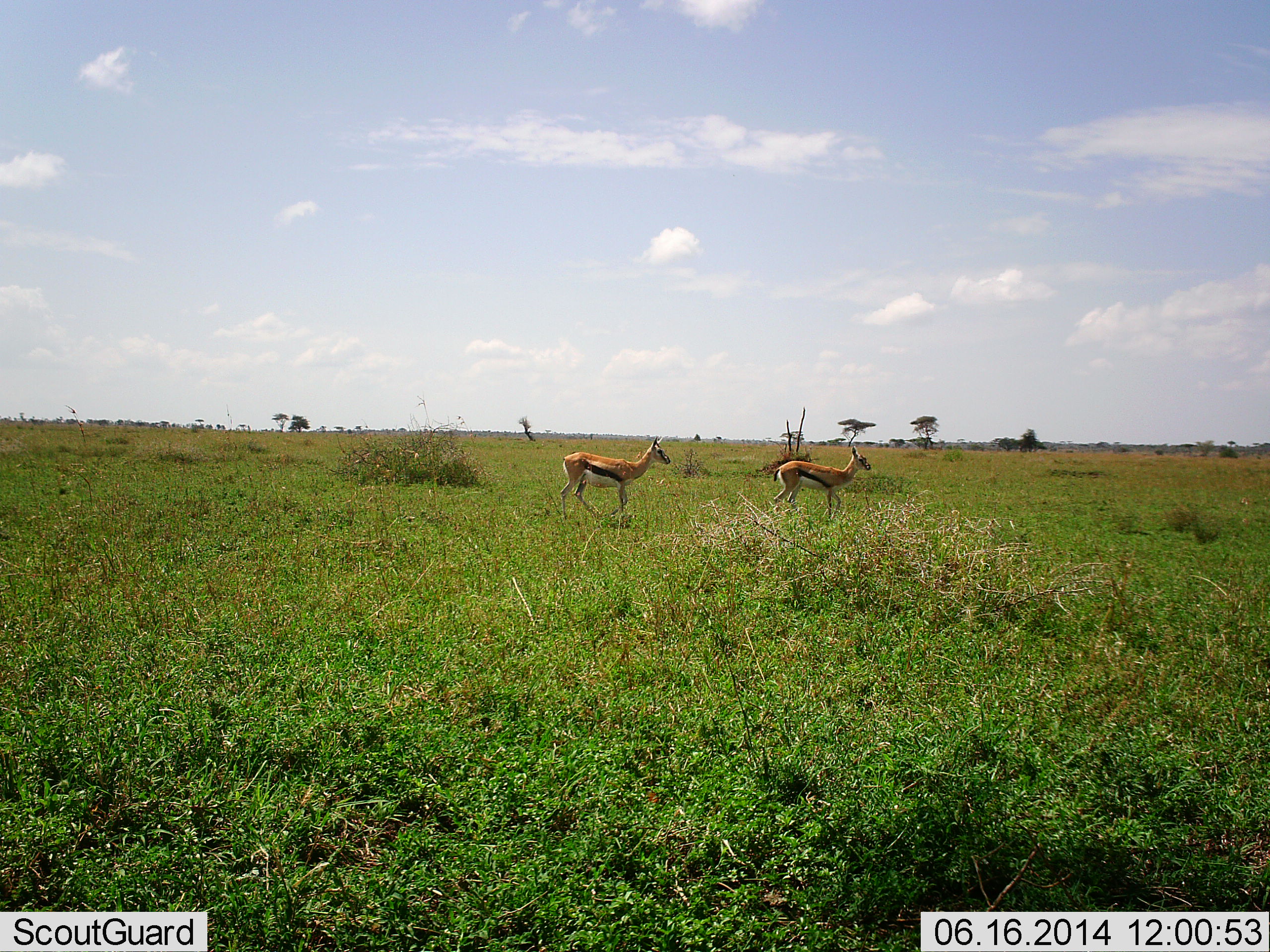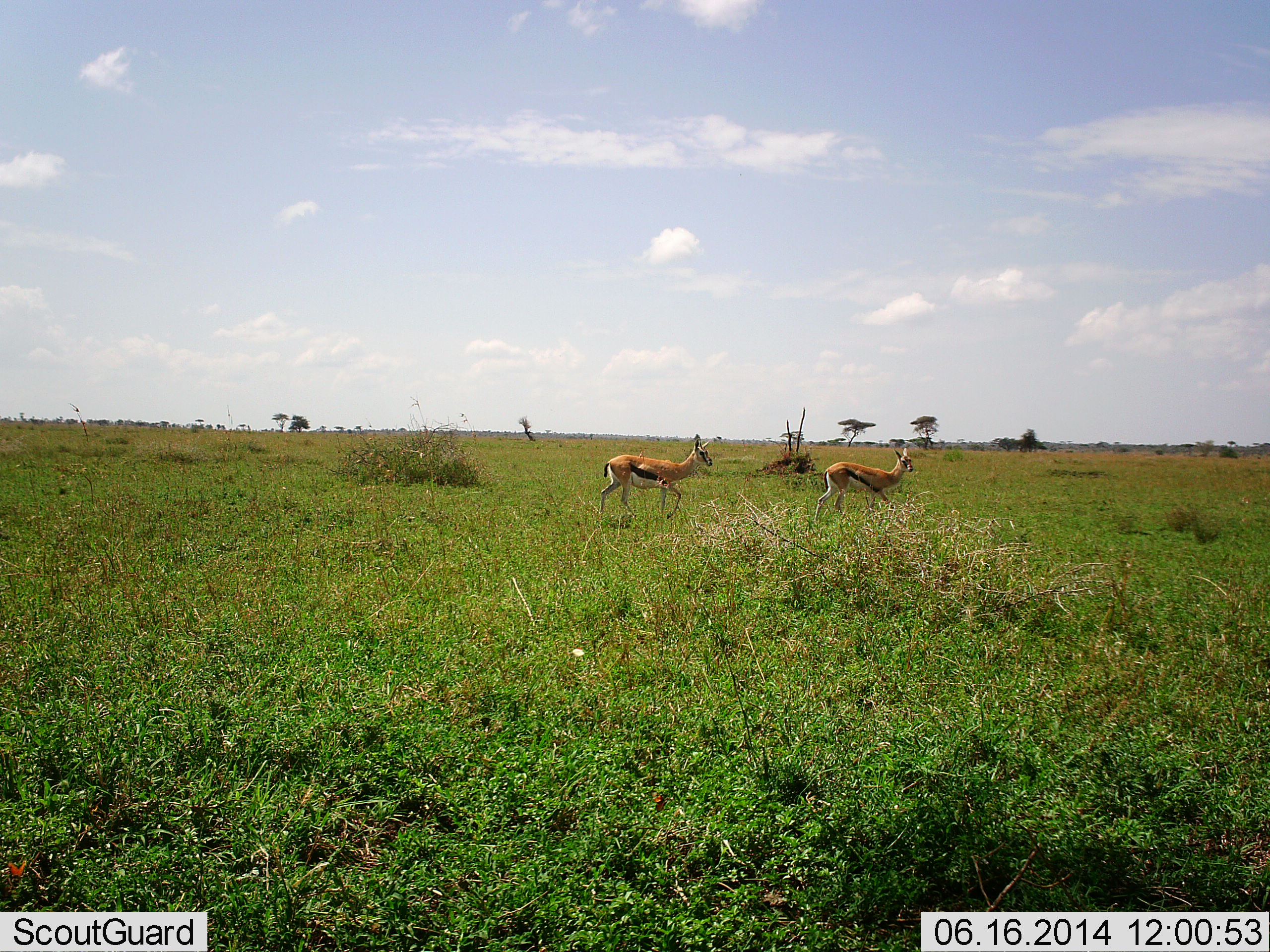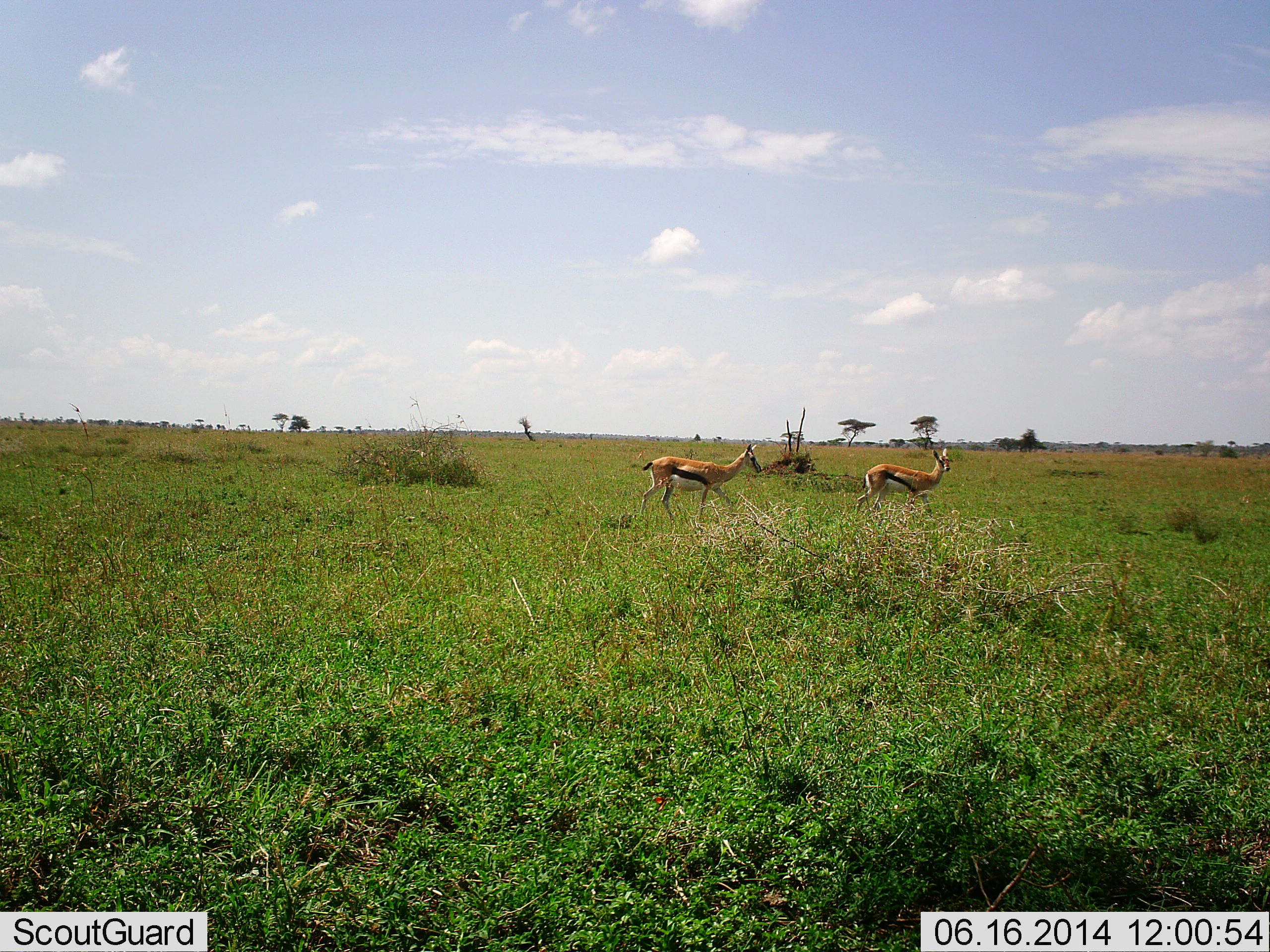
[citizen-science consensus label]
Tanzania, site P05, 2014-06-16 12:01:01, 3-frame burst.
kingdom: Animalia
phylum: Chordata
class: Mammalia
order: Artiodactyla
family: Bovidae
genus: Eudorcas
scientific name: Eudorcas thomsonii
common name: thomson's gazelle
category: gazellethomsons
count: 2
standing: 0%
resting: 0%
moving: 100%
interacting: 0%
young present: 0%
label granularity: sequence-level